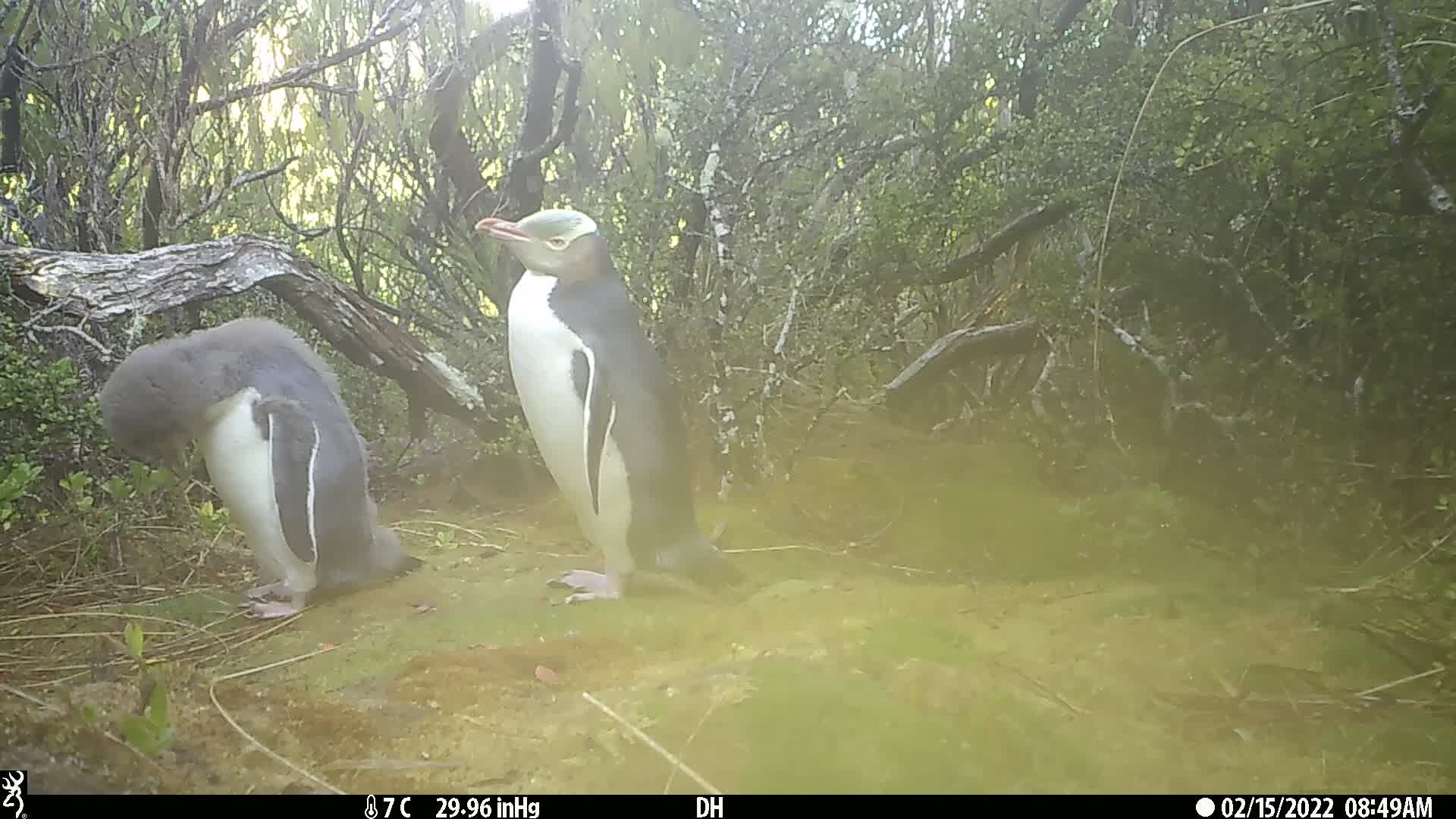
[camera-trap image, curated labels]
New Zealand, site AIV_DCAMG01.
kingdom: Animalia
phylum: Chordata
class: Aves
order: Sphenisciformes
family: Spheniscidae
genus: Megadyptes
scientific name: Megadyptes antipodes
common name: yellow-eyed penguin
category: yellow eyed penguin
Yellow eyed penguin (yellow-eyed penguin) (Megadyptes antipodes).